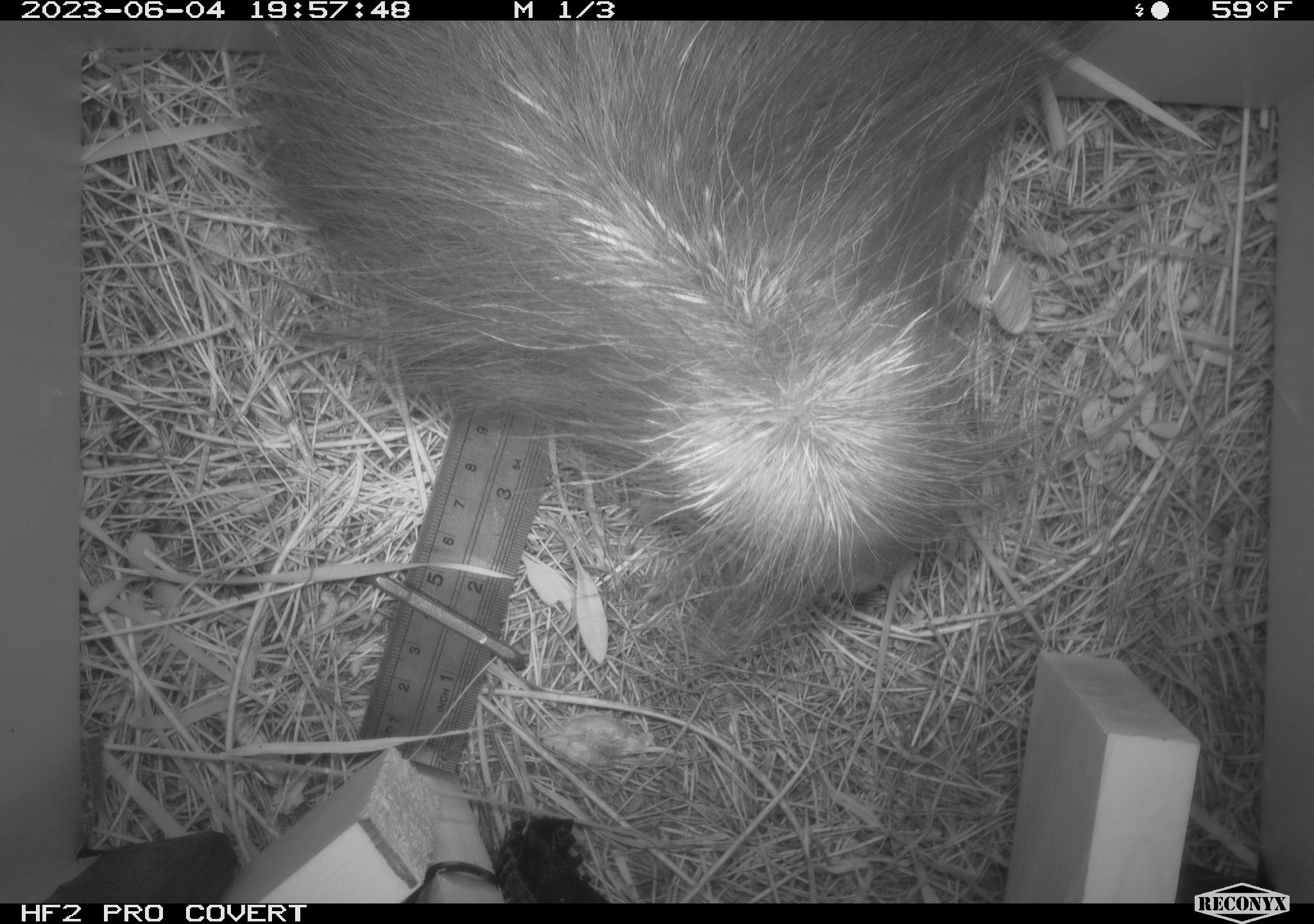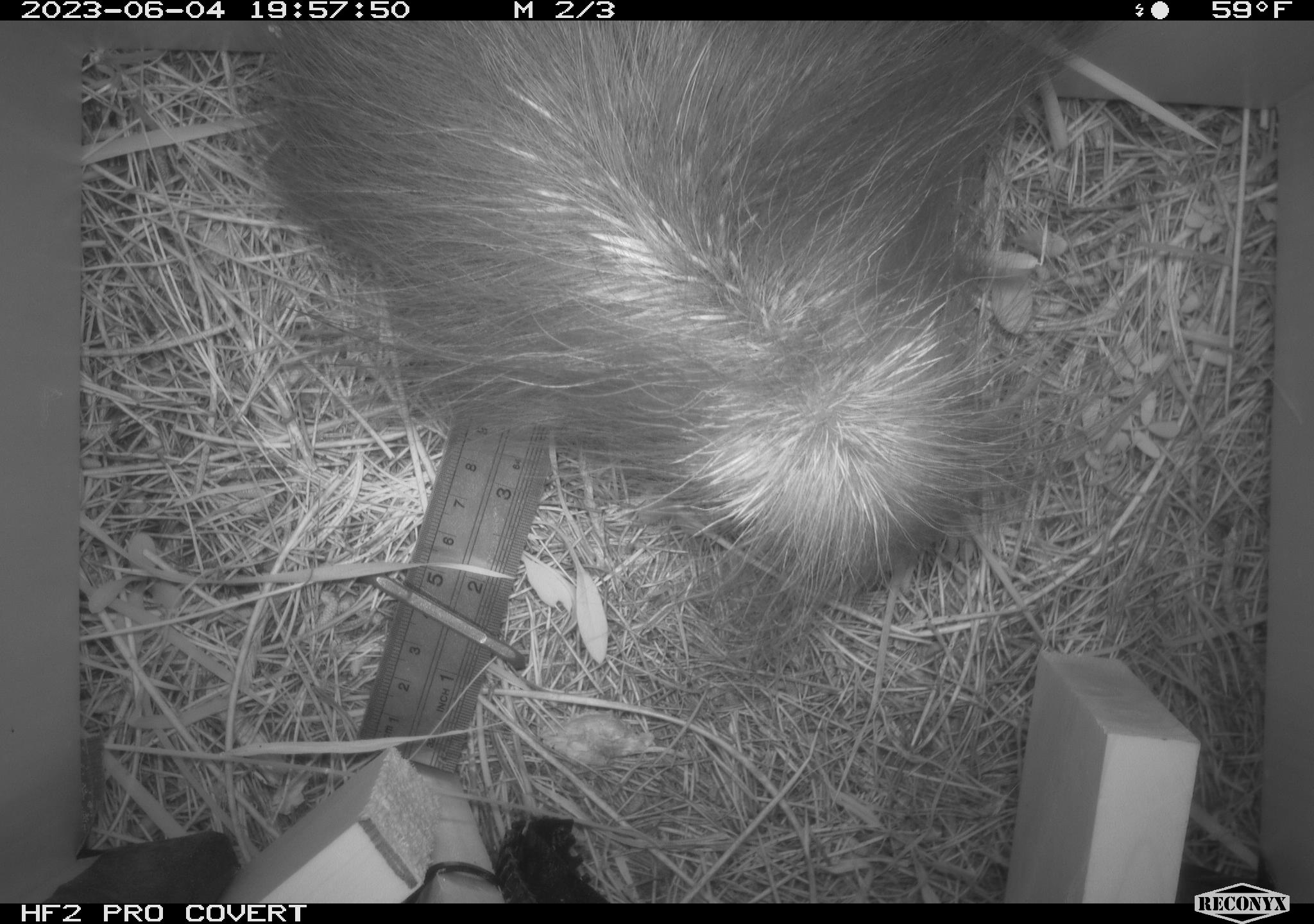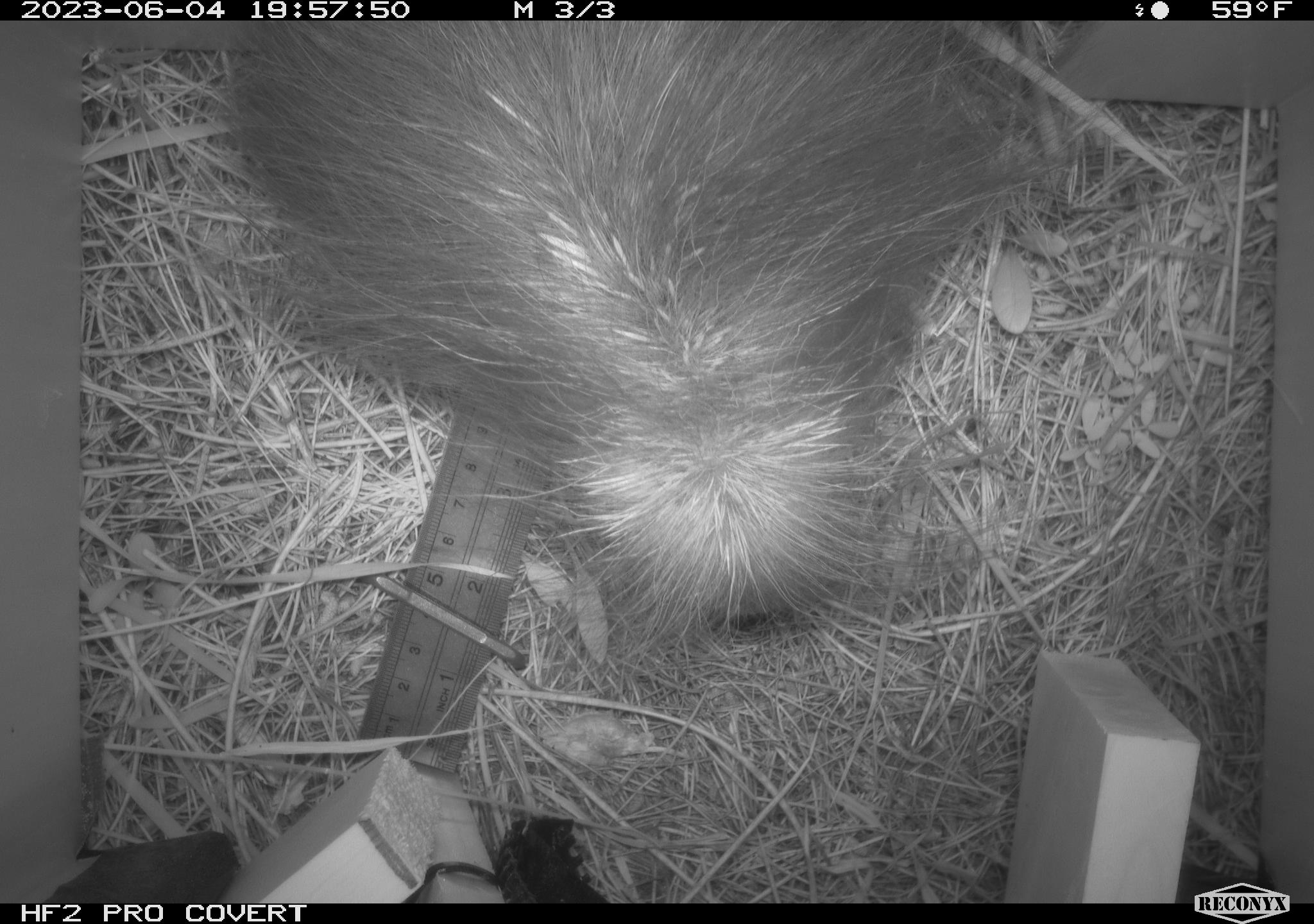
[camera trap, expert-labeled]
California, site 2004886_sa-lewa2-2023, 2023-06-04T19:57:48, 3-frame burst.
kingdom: Animalia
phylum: Chordata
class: Mammalia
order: Rodentia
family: Erethizontidae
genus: Erethizon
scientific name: Erethizon dorsatum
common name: north american porcupine